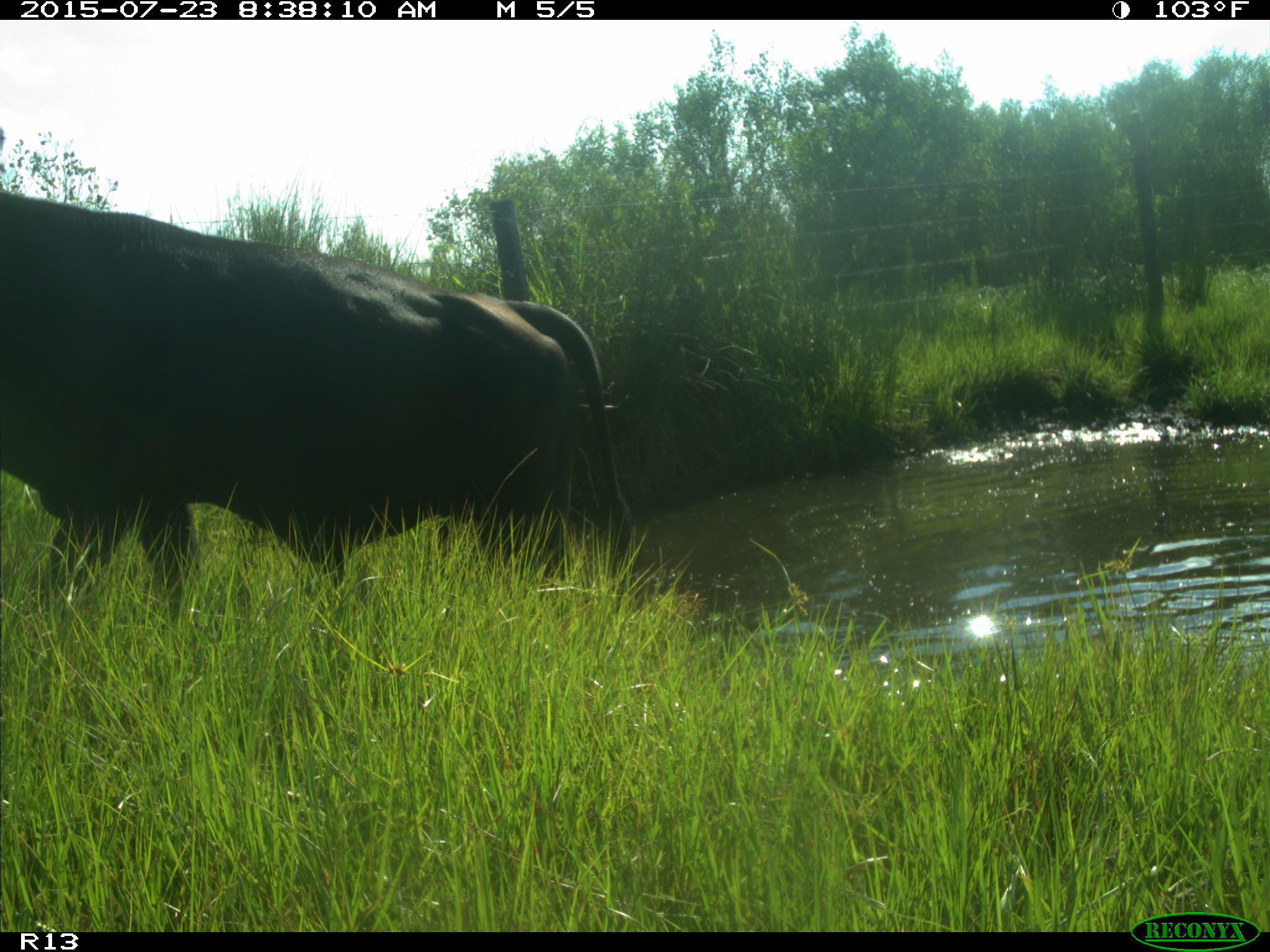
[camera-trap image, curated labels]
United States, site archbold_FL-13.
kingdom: Animalia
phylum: Chordata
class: Mammalia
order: Artiodactyla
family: Bovidae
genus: Bos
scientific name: Bos taurus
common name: domestic cow